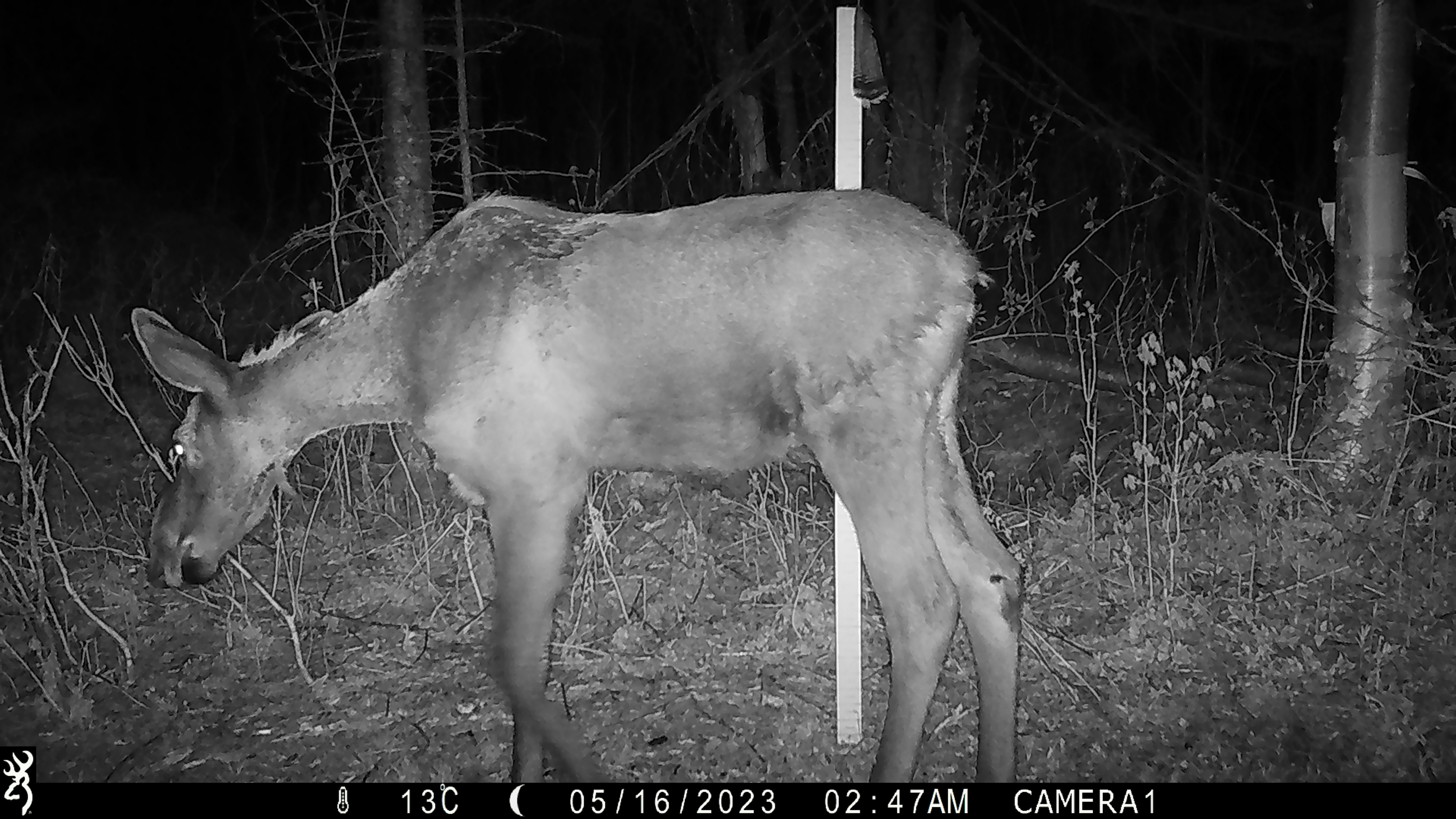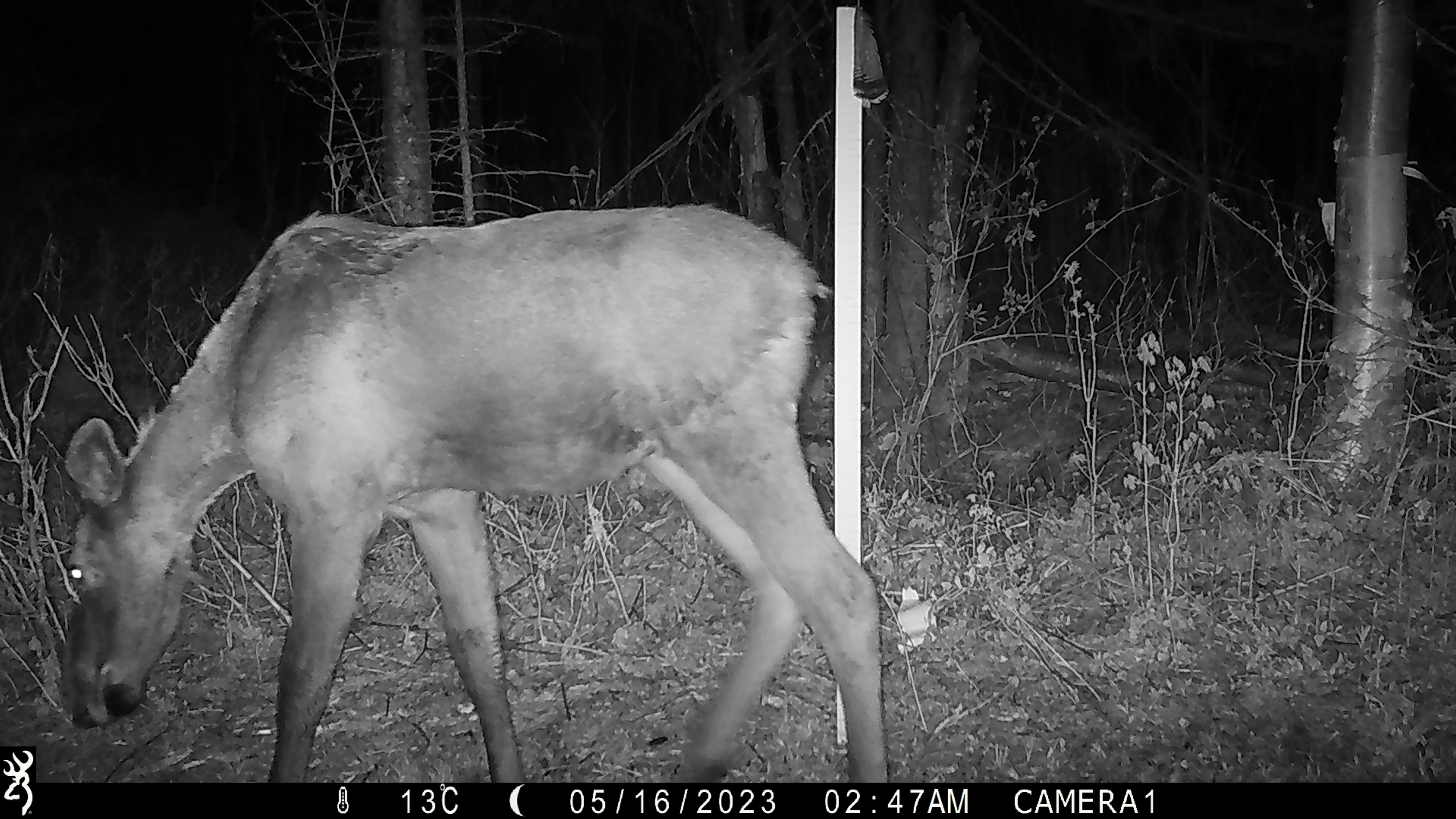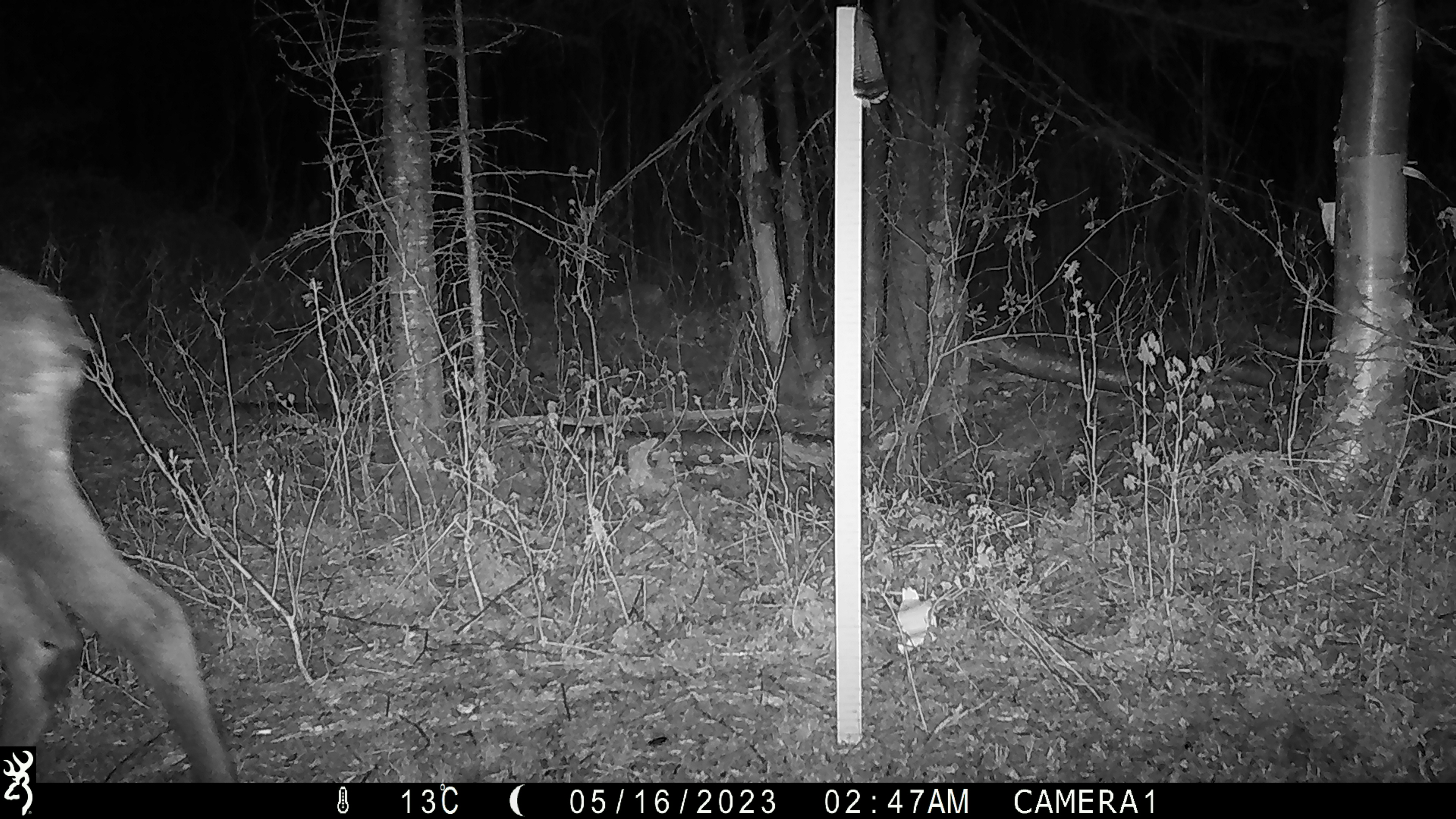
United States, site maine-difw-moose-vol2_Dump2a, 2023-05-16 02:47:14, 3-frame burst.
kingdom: Animalia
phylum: Chordata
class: Mammalia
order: Artiodactyla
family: Cervidae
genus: Alces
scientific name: Alces alces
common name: moose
Moose (Alces alces).